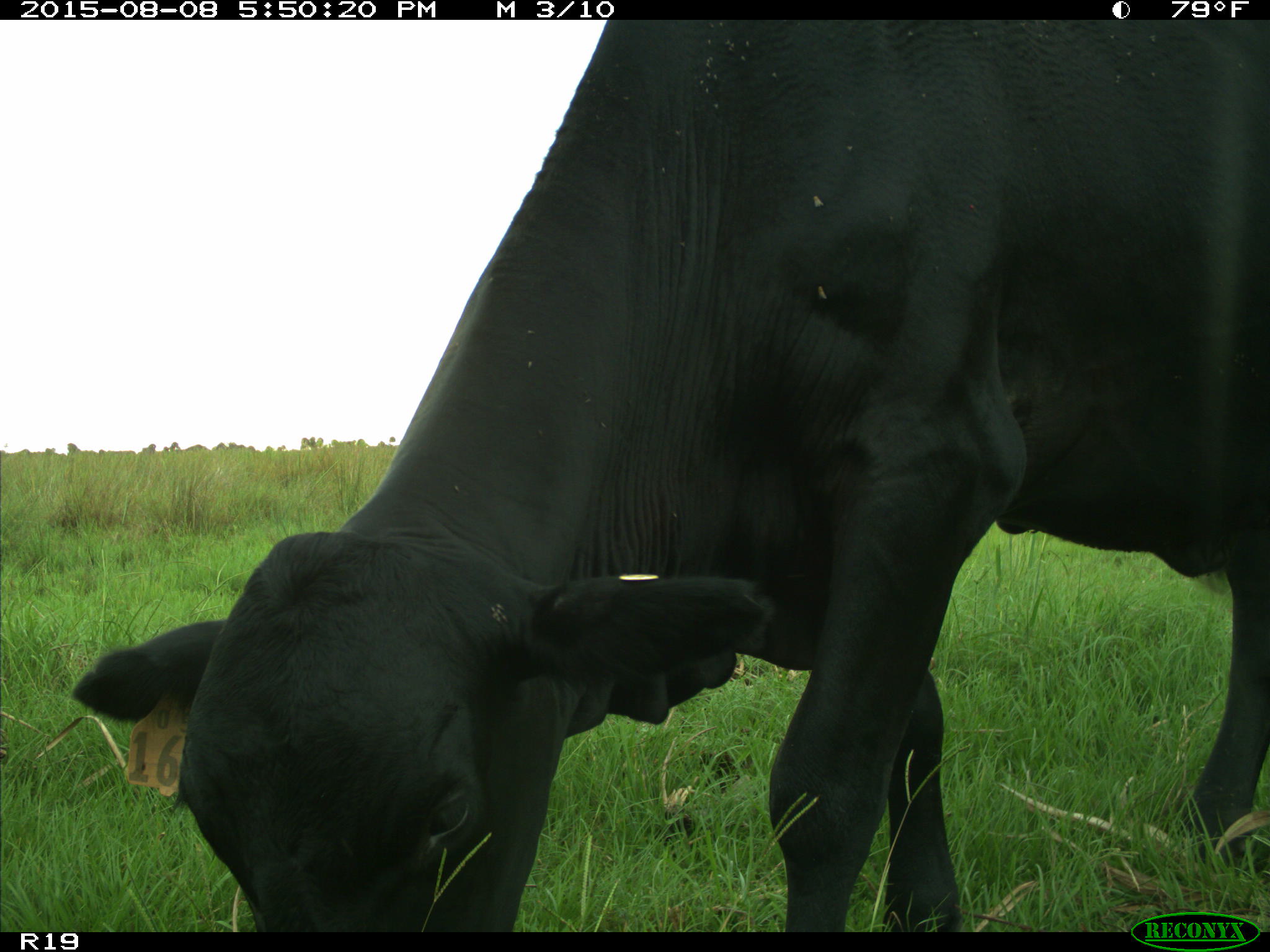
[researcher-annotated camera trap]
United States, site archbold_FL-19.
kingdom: Animalia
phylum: Chordata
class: Mammalia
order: Artiodactyla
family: Bovidae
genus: Bos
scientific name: Bos taurus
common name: domestic cow